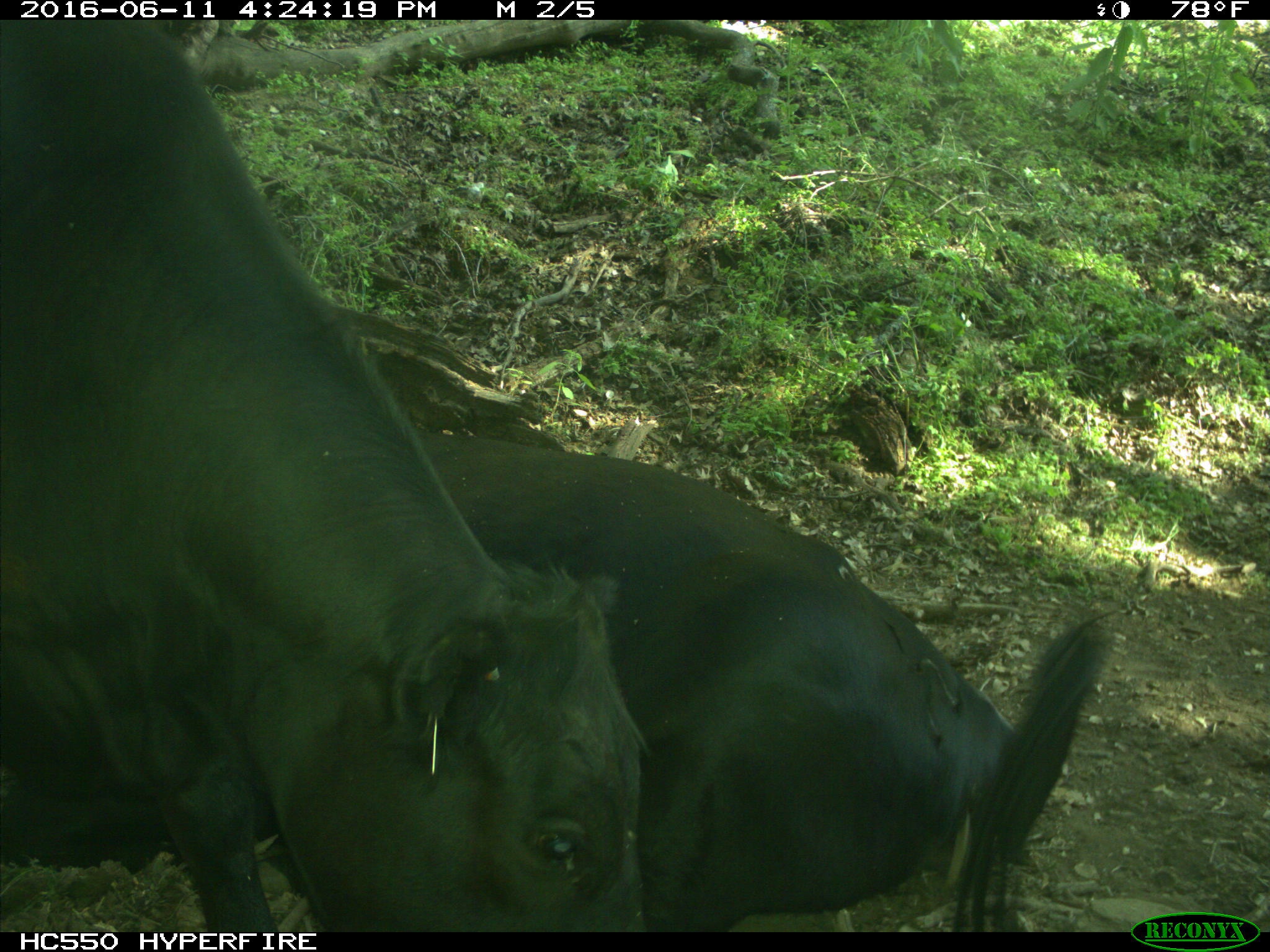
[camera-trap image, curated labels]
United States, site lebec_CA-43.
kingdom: Animalia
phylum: Chordata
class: Mammalia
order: Artiodactyla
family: Bovidae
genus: Bos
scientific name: Bos taurus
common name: domestic cow